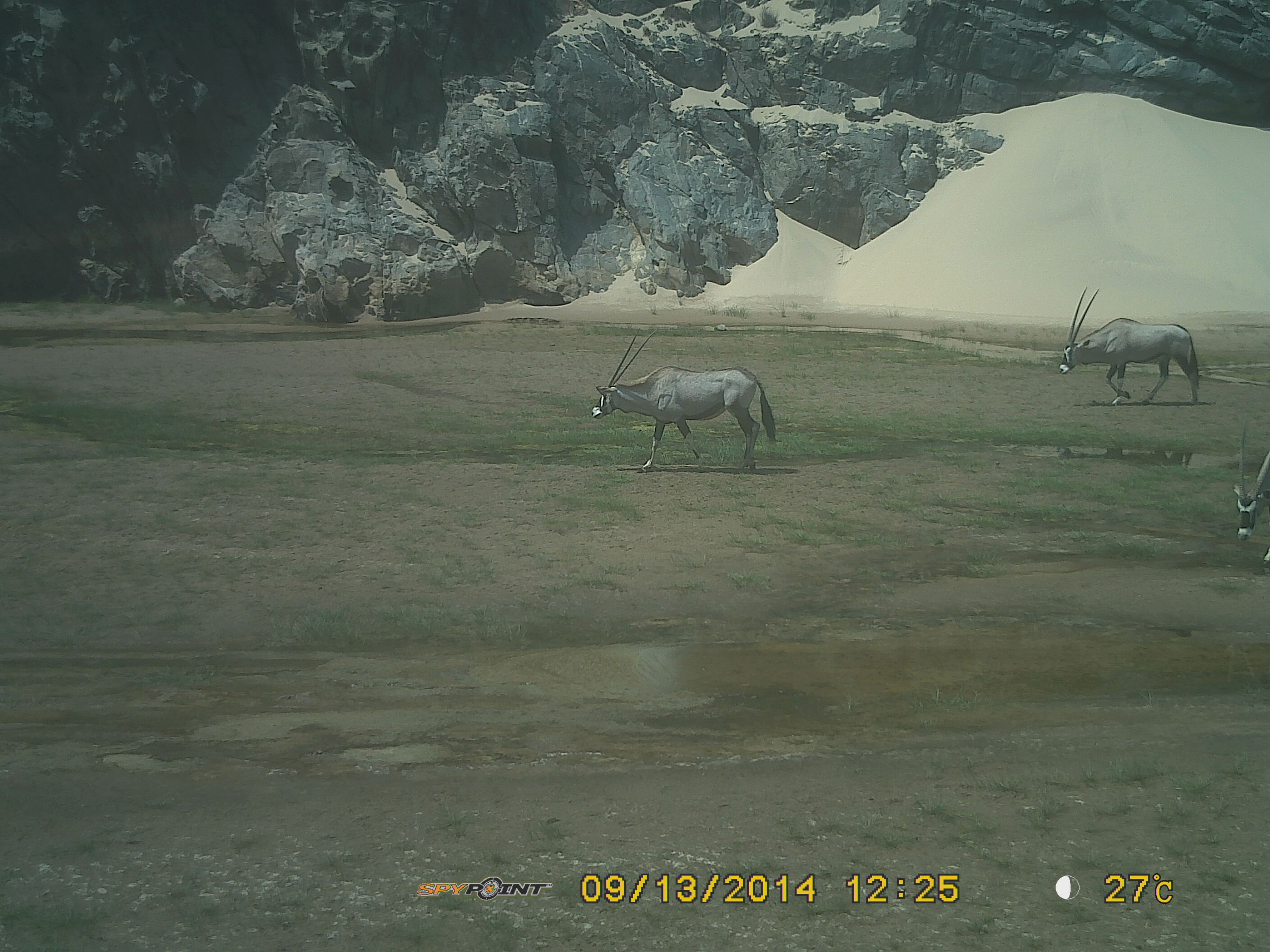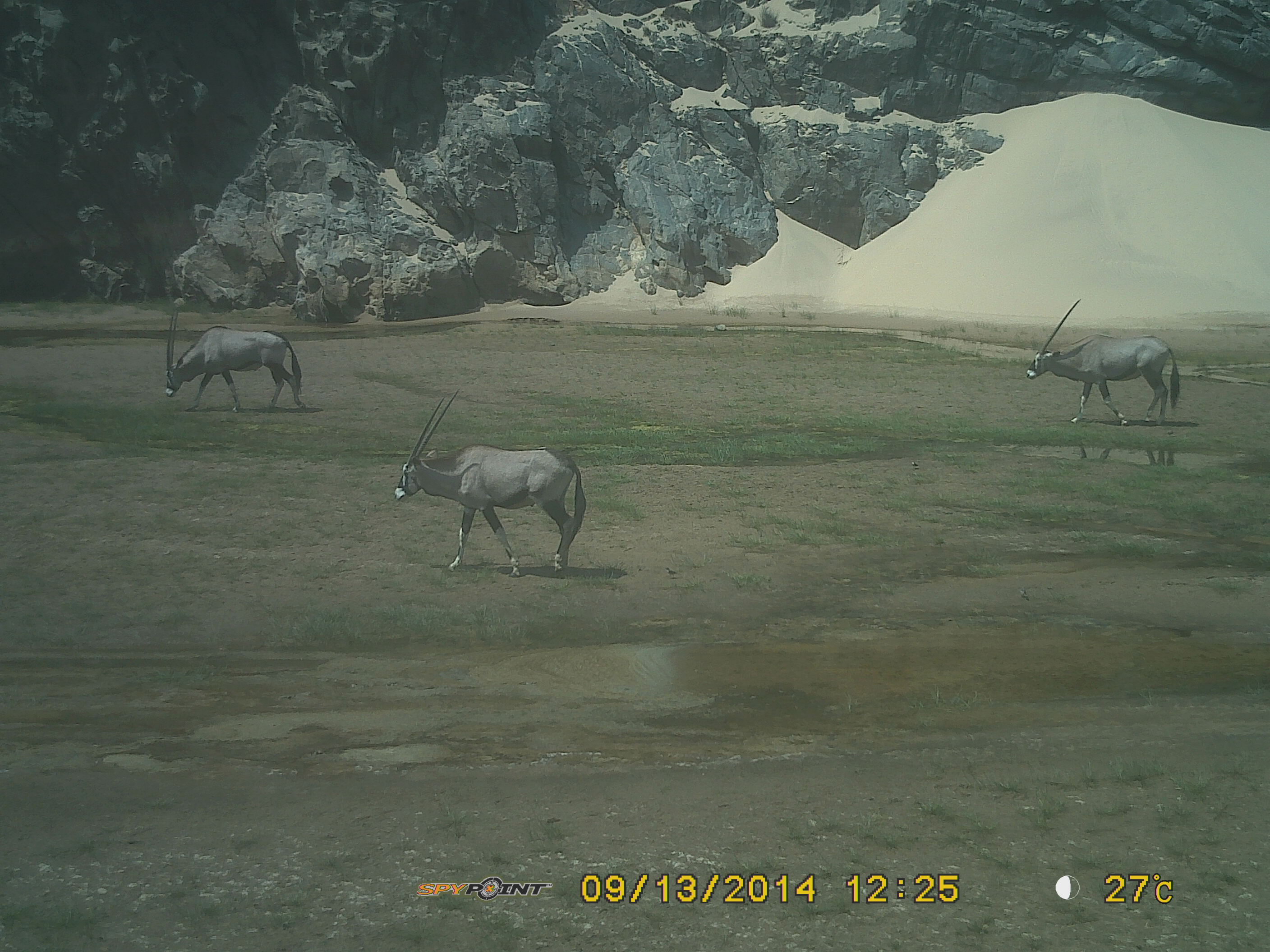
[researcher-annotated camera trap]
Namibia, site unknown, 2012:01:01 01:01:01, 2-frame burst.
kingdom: Animalia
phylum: Chordata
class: Mammalia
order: Artiodactyla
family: Bovidae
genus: Oryx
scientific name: Oryx gazella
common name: gemsbok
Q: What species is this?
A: Oryx gazella (gemsbok).